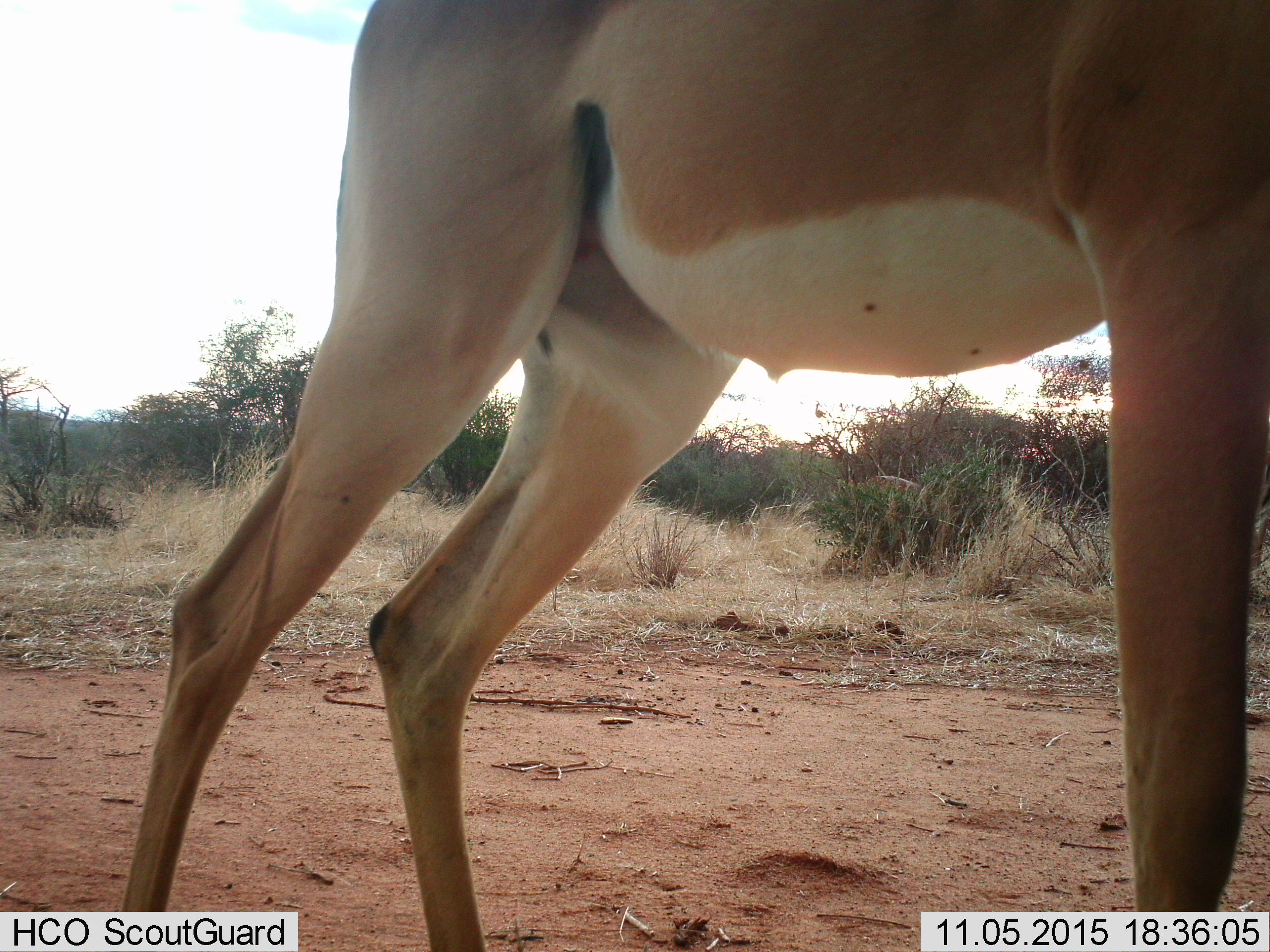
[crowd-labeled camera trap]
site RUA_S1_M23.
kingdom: Animalia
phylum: Chordata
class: Mammalia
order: Artiodactyla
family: Bovidae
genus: Aepyceros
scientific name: Aepyceros melampus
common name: impala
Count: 1.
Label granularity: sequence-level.